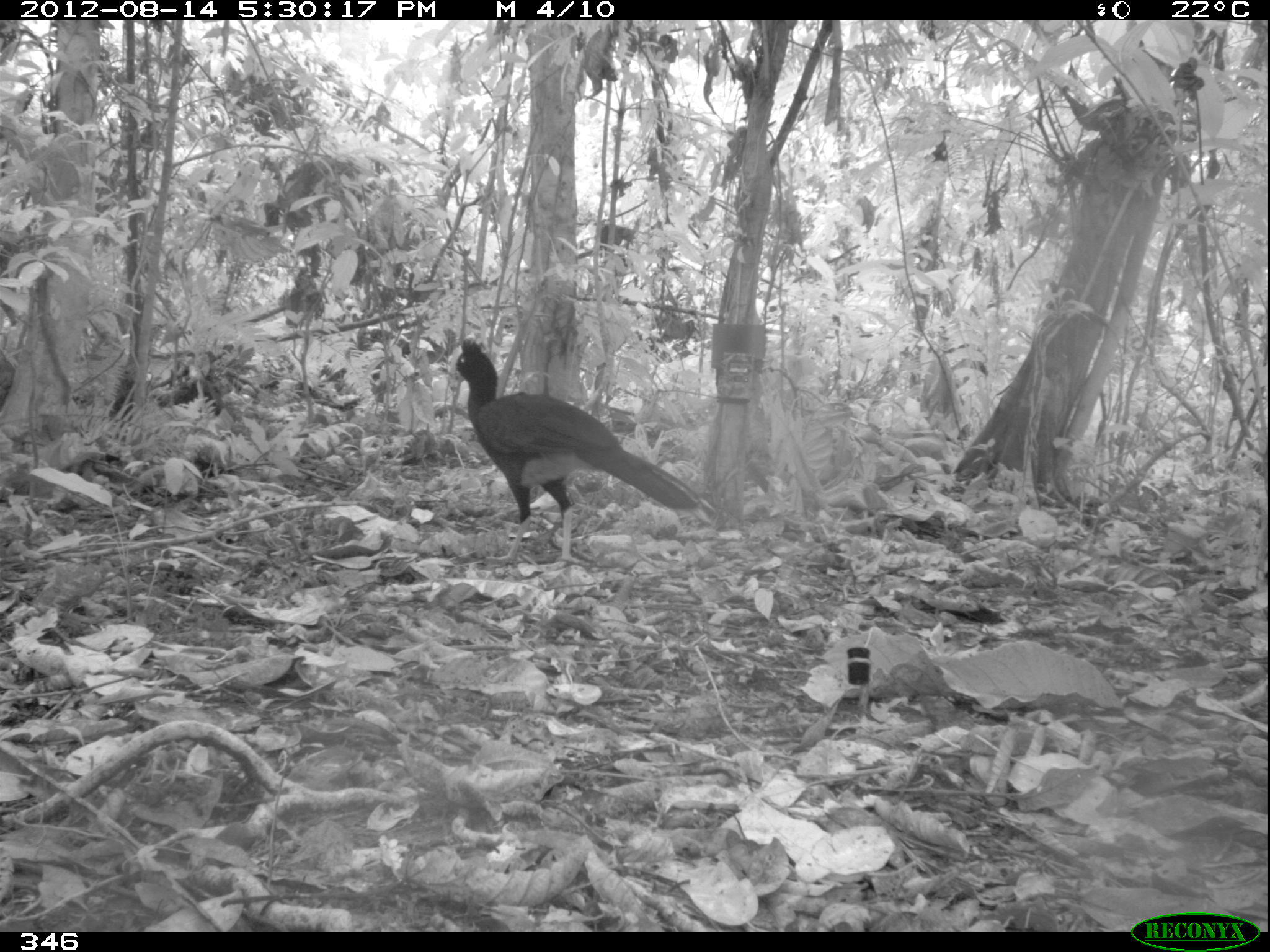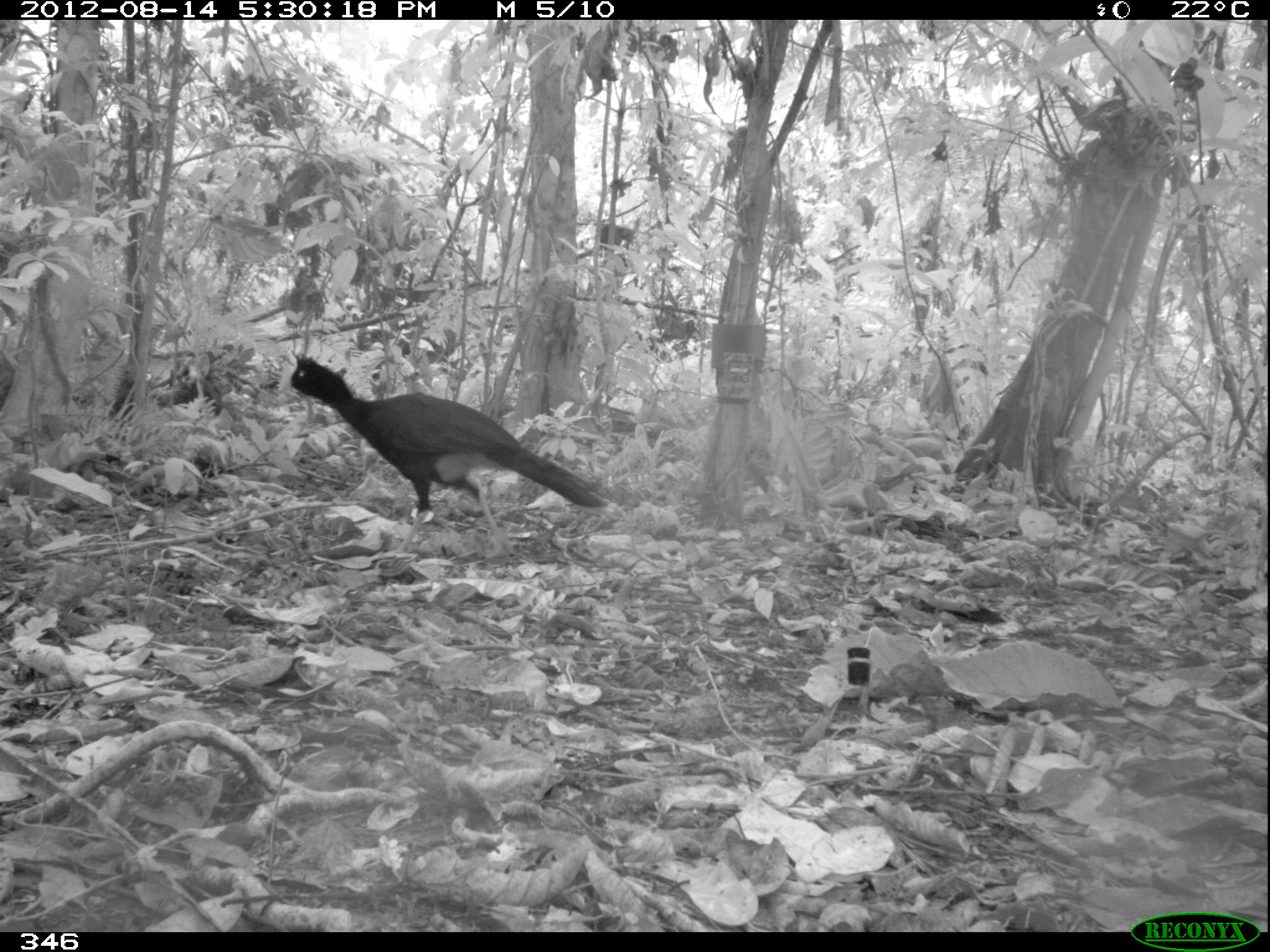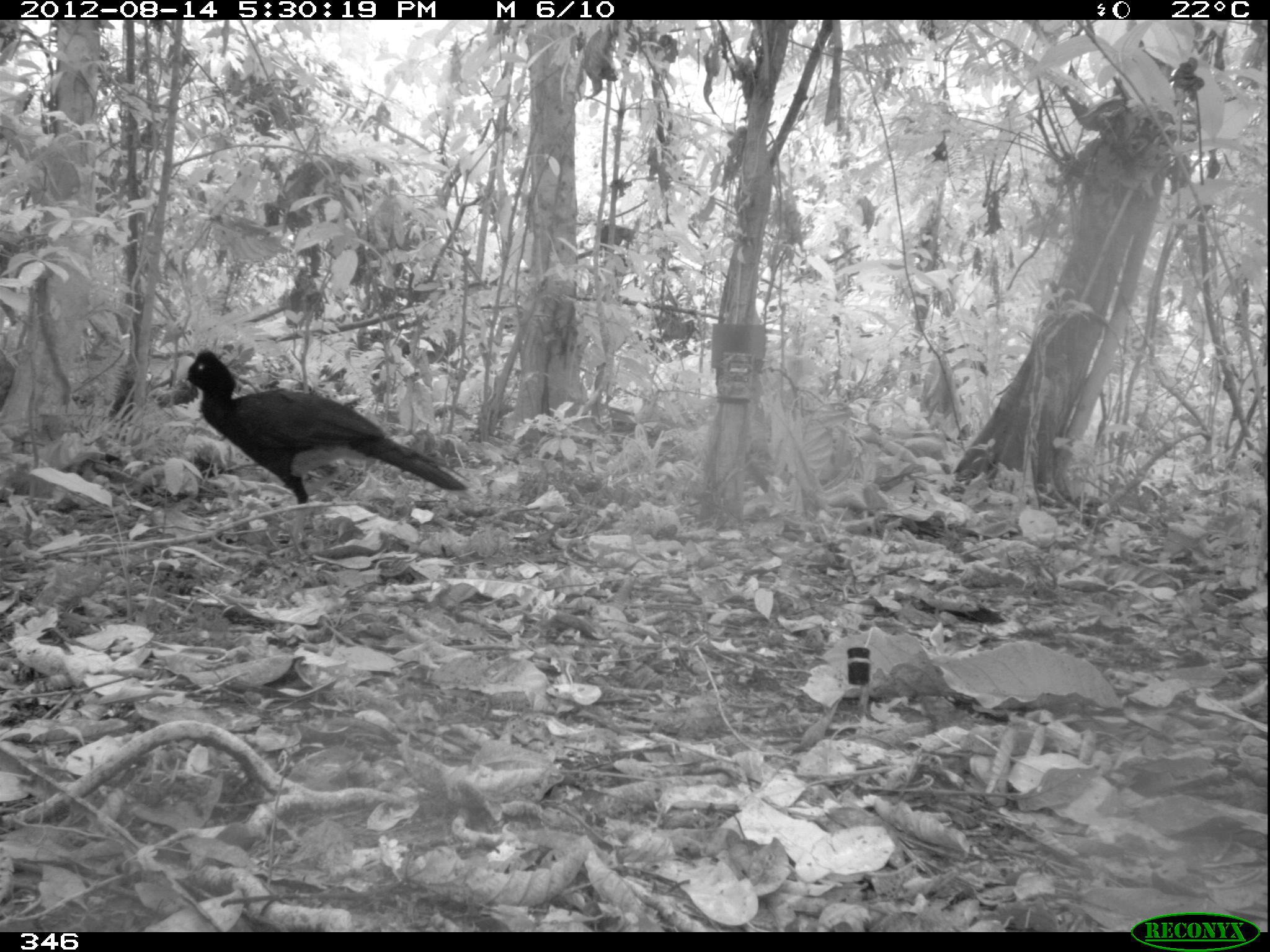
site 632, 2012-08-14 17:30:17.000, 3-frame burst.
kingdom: Animalia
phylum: Chordata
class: Aves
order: Galliformes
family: Cracidae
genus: Mitu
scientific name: Mitu tuberosum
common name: razor-billed curassow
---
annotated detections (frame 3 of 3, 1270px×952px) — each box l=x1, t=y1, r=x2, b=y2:
mitu tuberosum: l=174, t=347, r=471, b=546